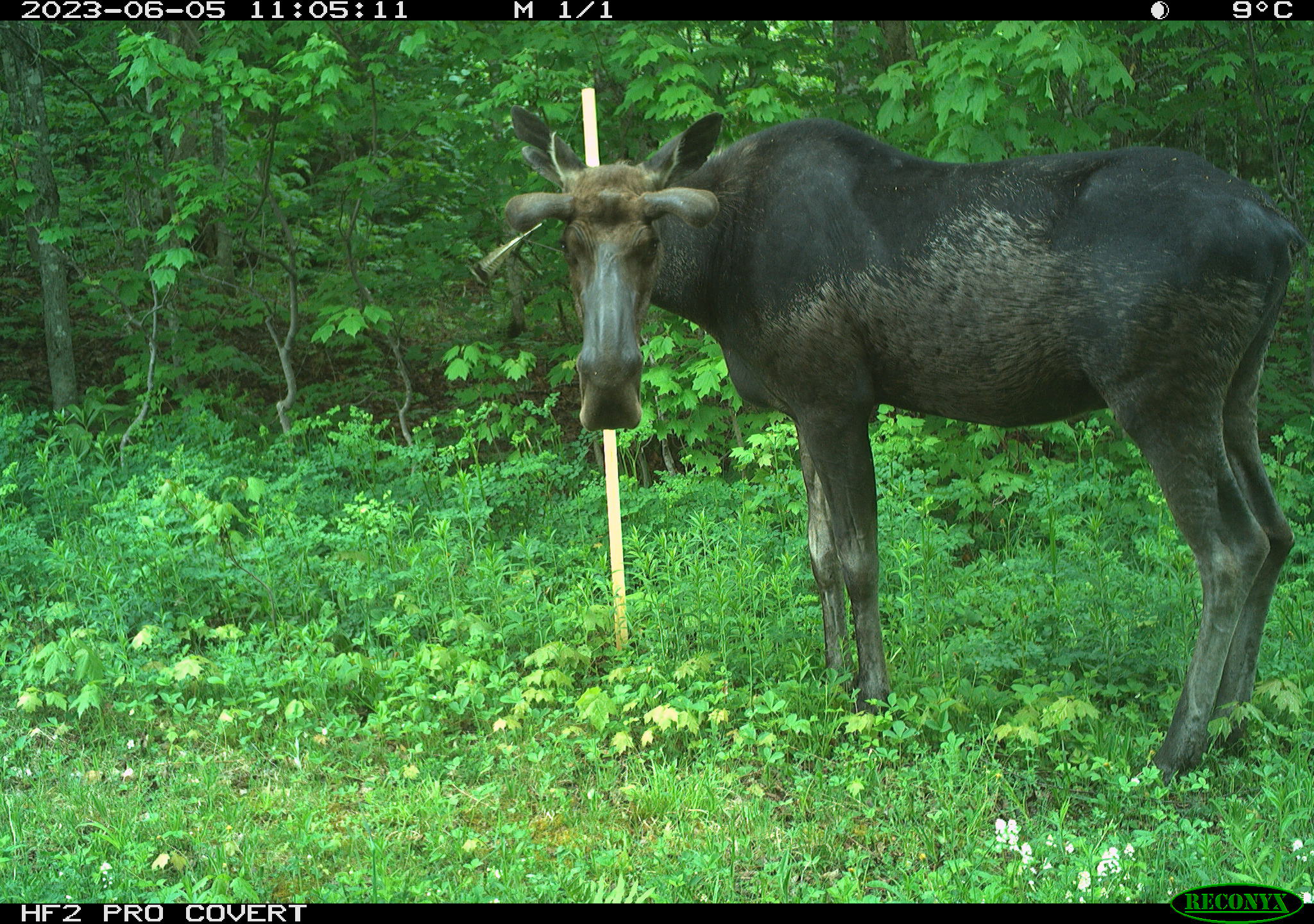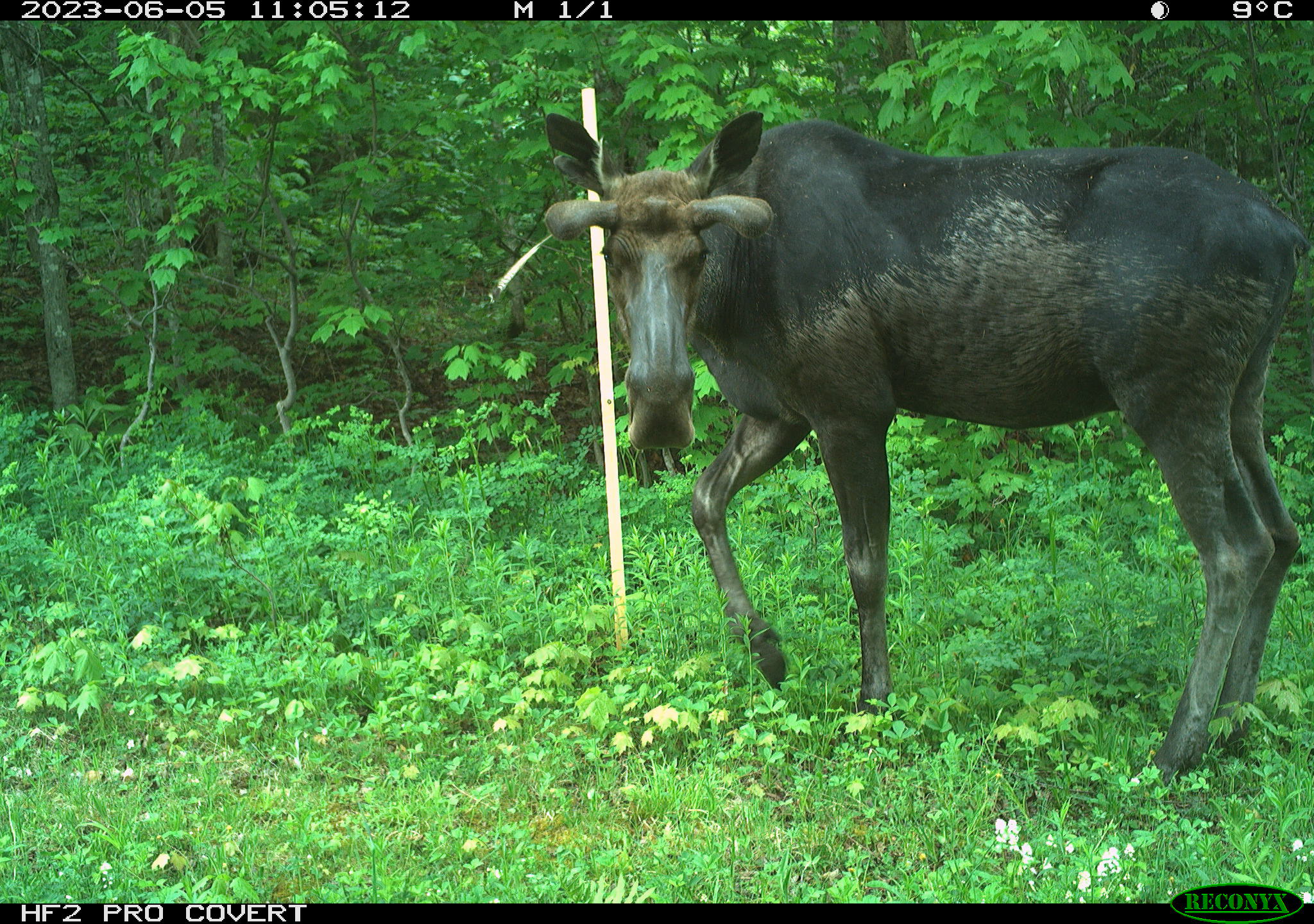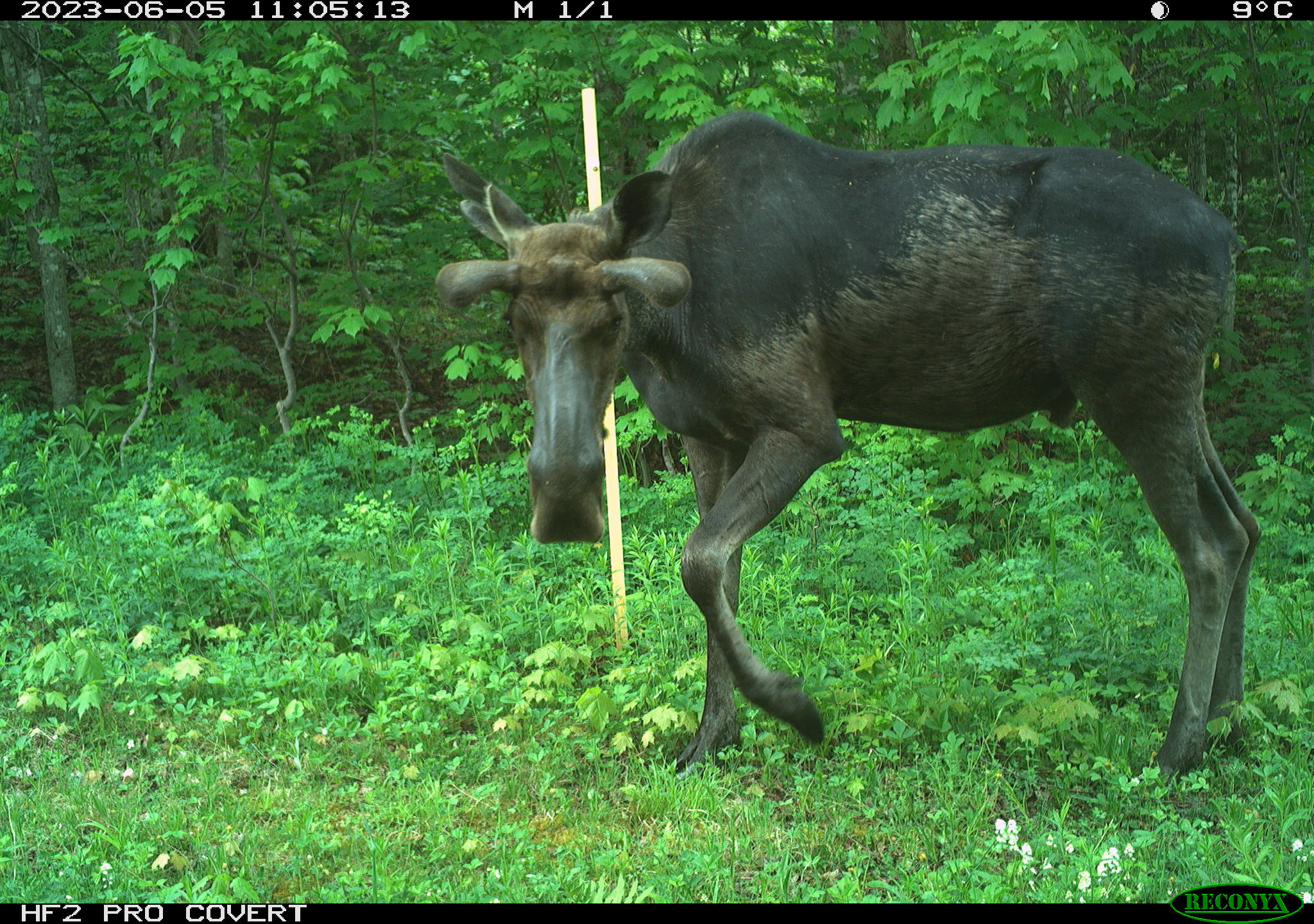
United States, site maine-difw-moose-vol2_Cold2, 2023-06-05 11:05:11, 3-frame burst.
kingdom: Animalia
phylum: Chordata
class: Mammalia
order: Artiodactyla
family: Cervidae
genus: Alces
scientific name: Alces alces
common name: moose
Moose (Alces alces).